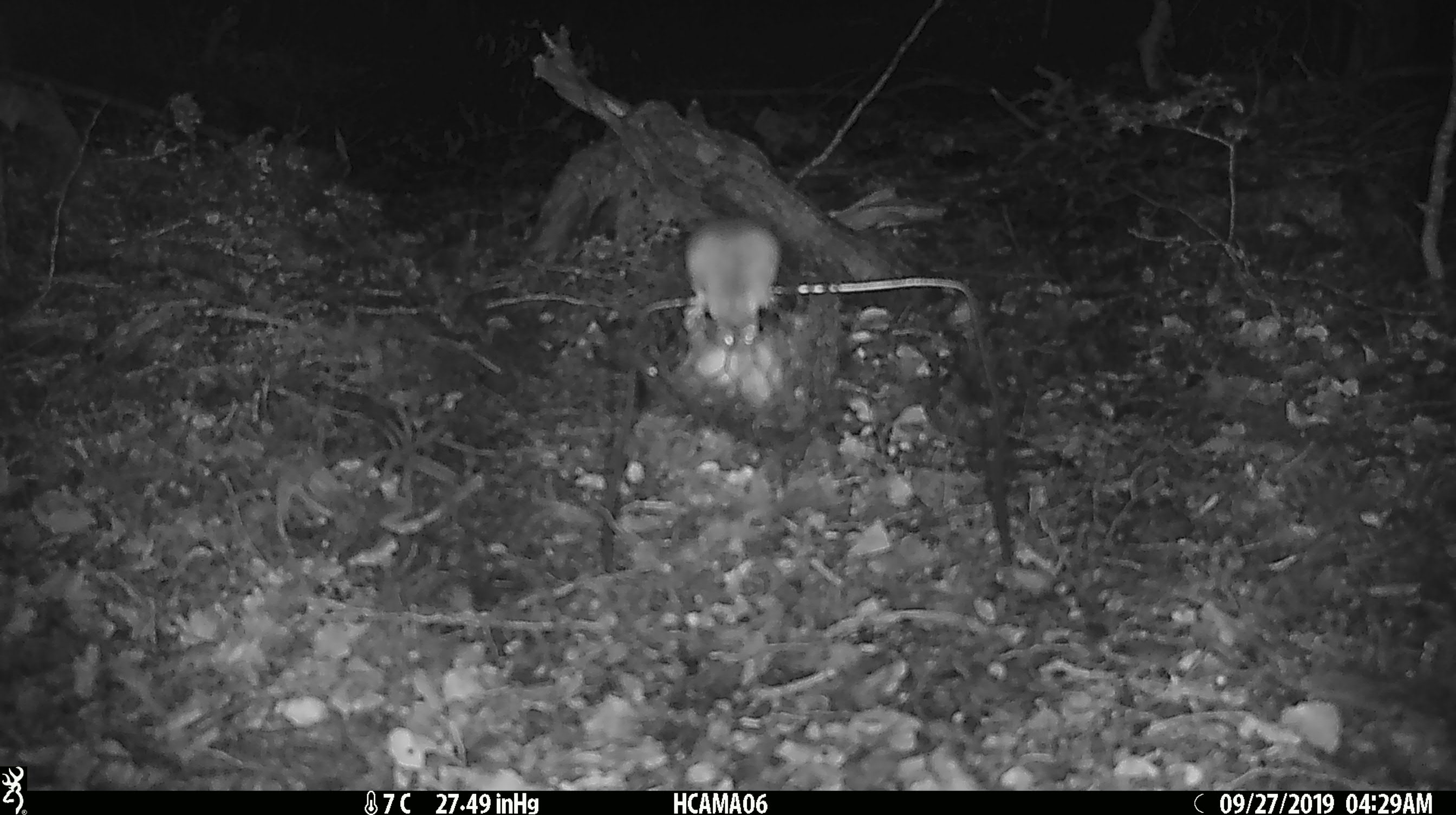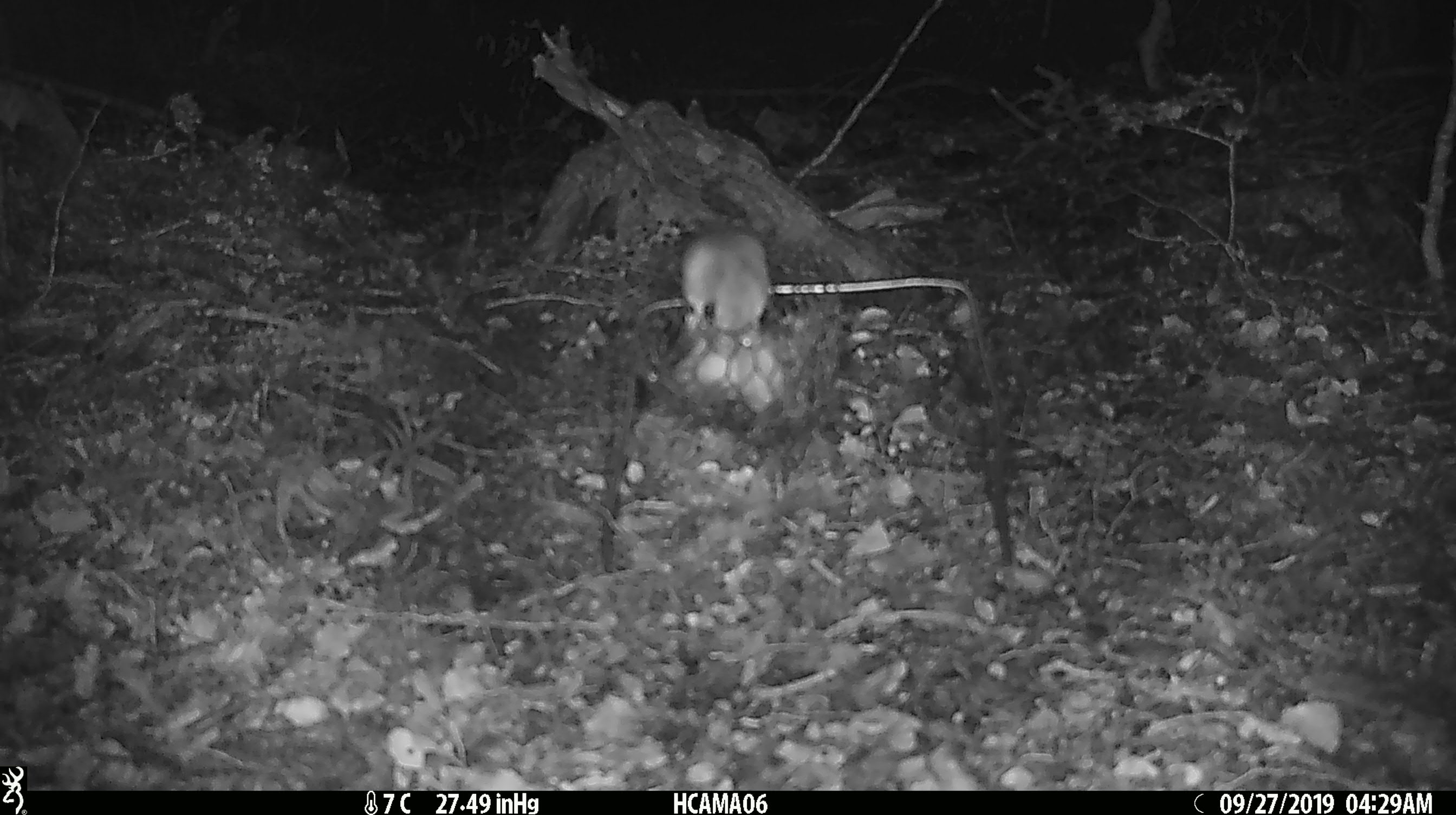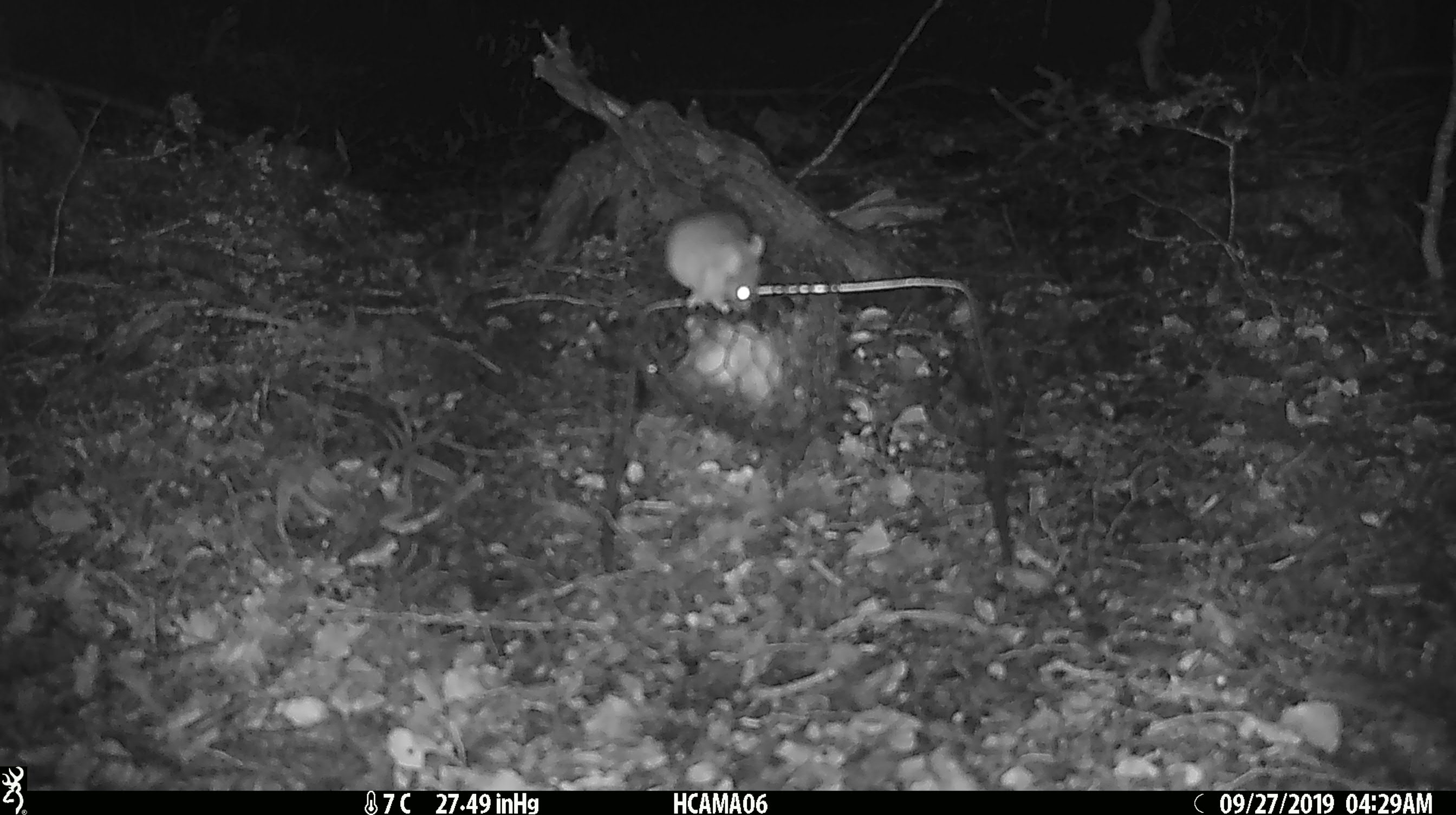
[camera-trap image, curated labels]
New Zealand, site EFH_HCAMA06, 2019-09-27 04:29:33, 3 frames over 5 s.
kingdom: Animalia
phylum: Chordata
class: Mammalia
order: Rodentia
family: Muridae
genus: Mus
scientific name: Mus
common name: mouse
Mouse (Mus).